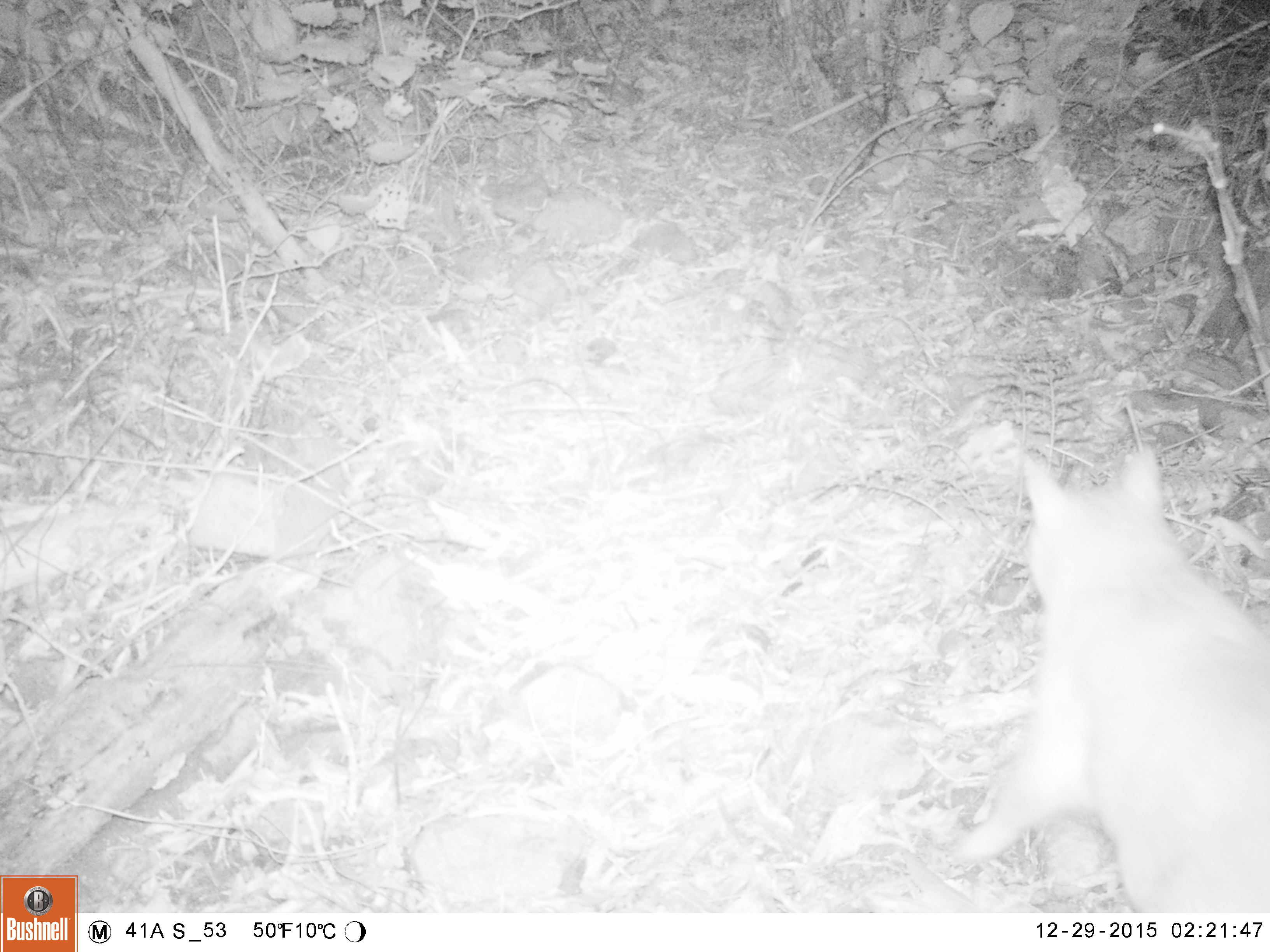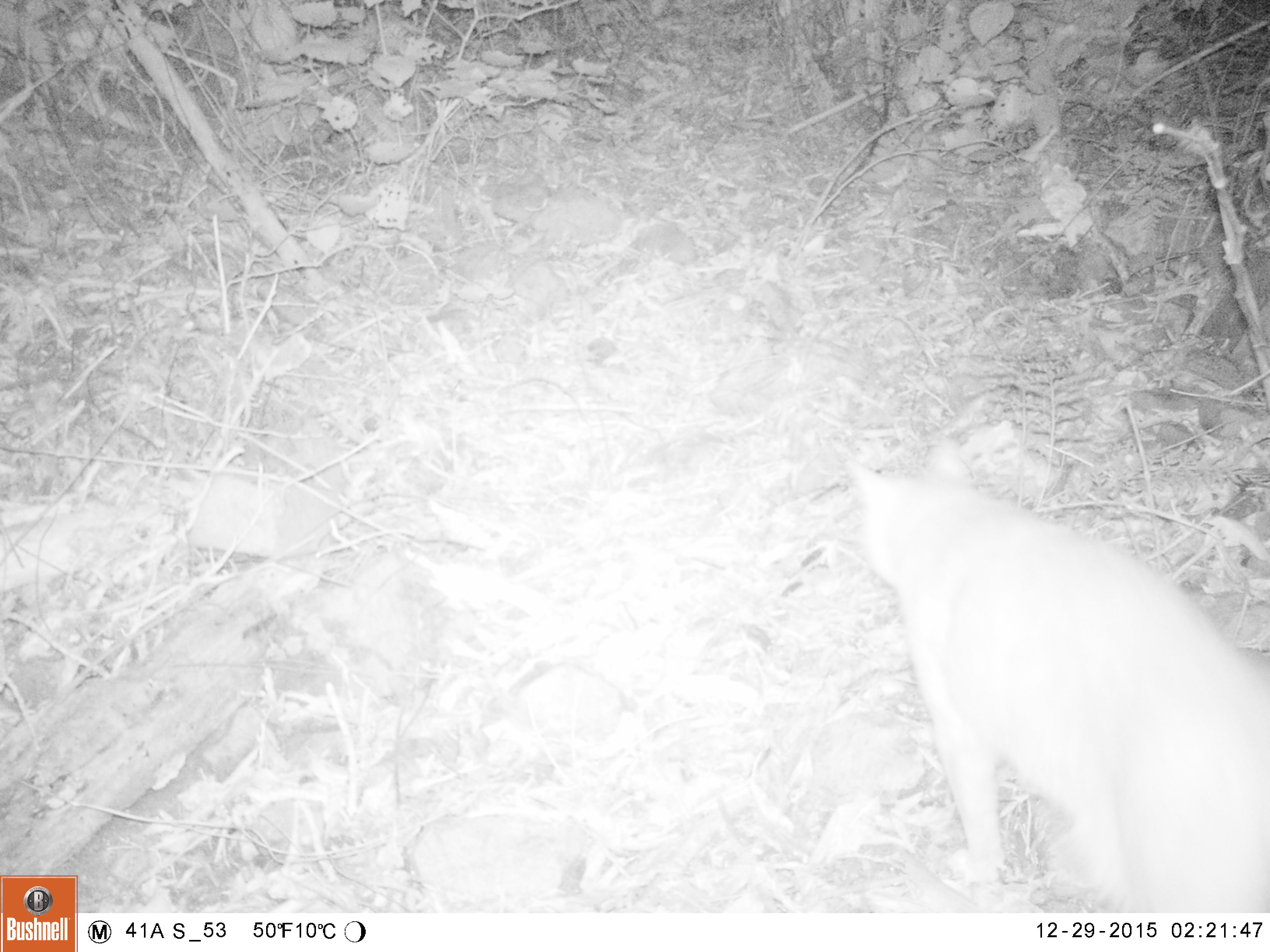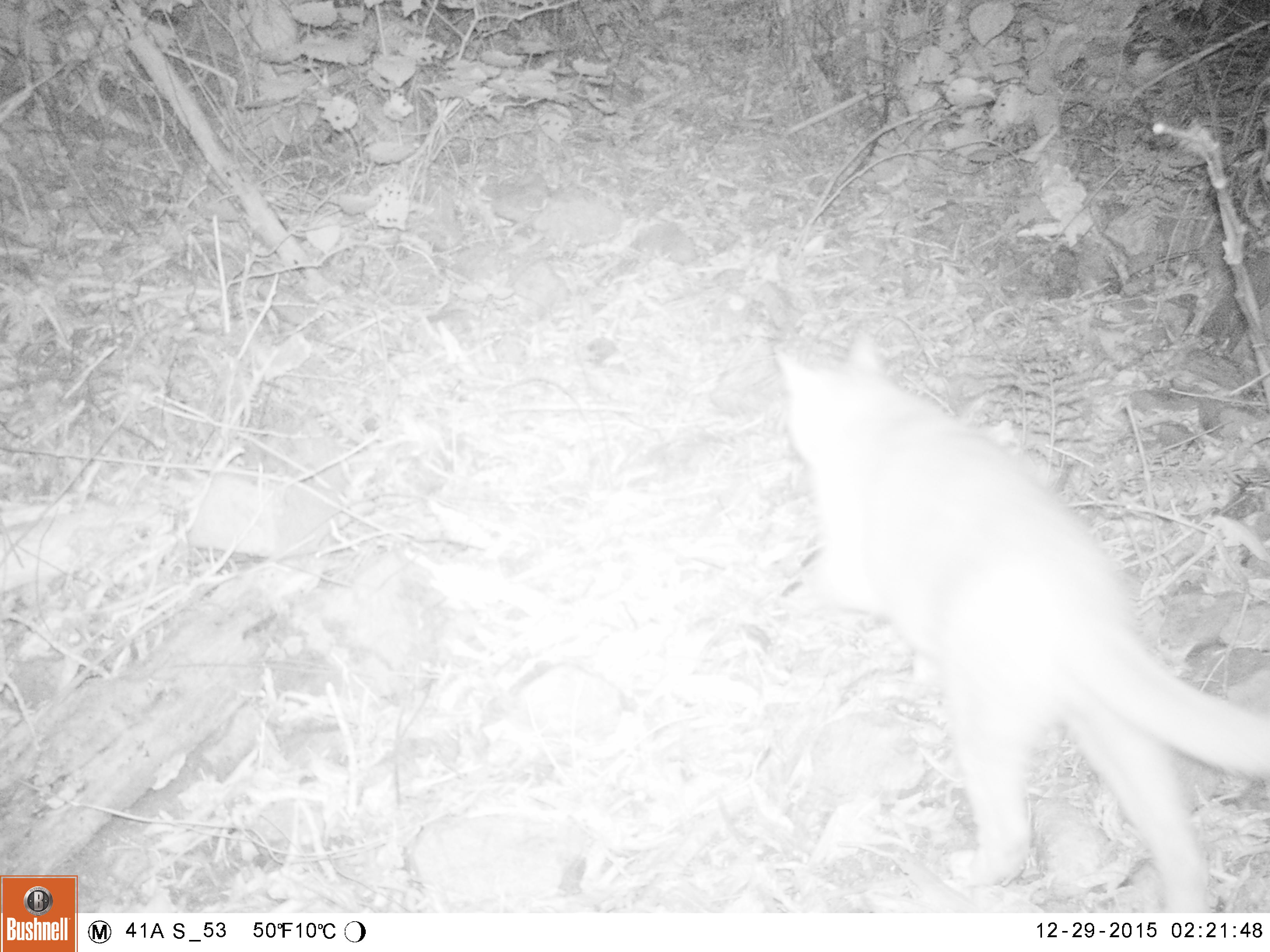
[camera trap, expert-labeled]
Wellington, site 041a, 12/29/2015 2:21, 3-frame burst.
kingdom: Animalia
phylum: Chordata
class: Mammalia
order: Carnivora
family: Felidae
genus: Felis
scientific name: Felis catus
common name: cat